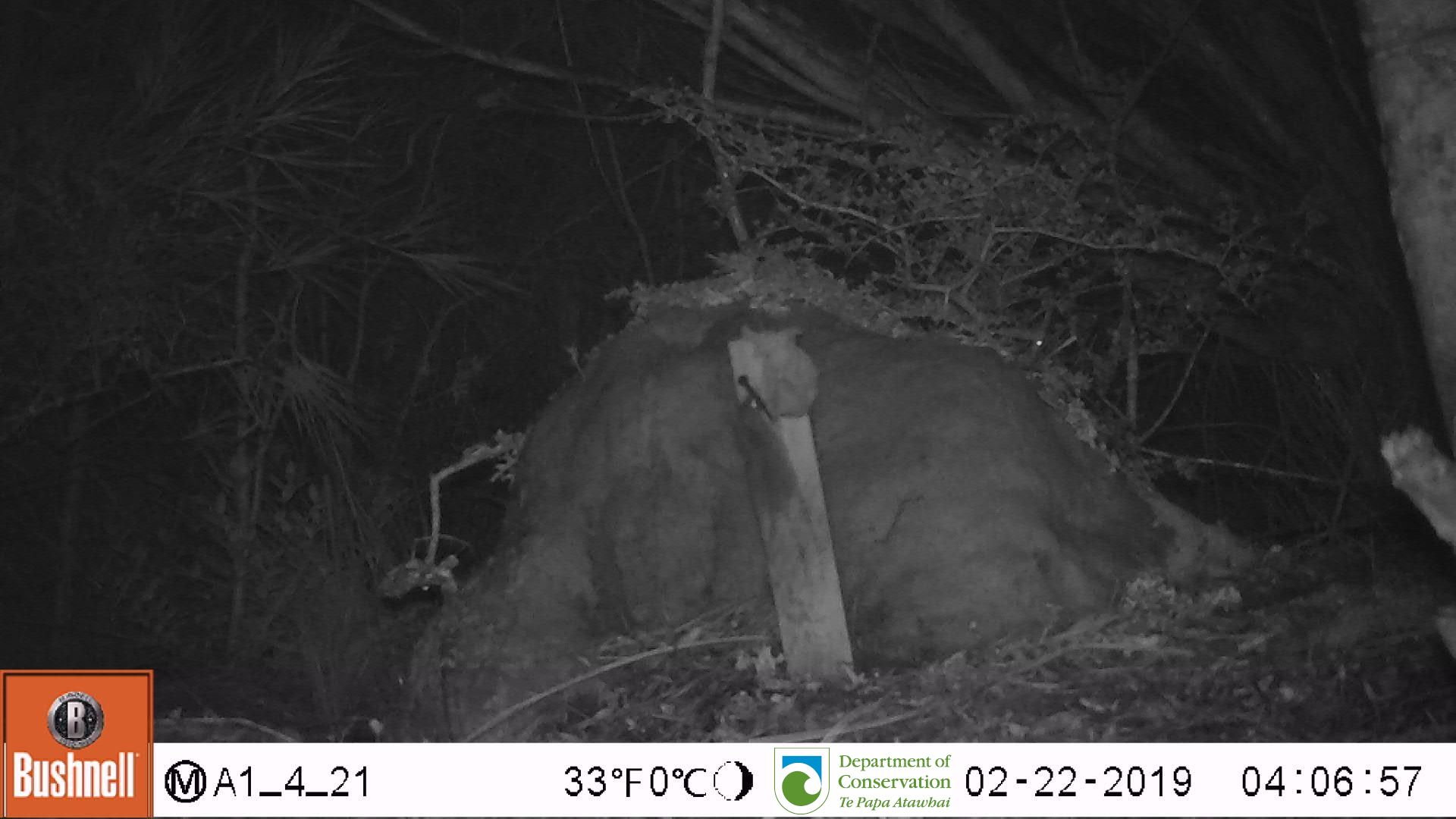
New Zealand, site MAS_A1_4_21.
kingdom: Animalia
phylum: Chordata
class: Mammalia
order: Rodentia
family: Muridae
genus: Mus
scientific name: Mus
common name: mouse